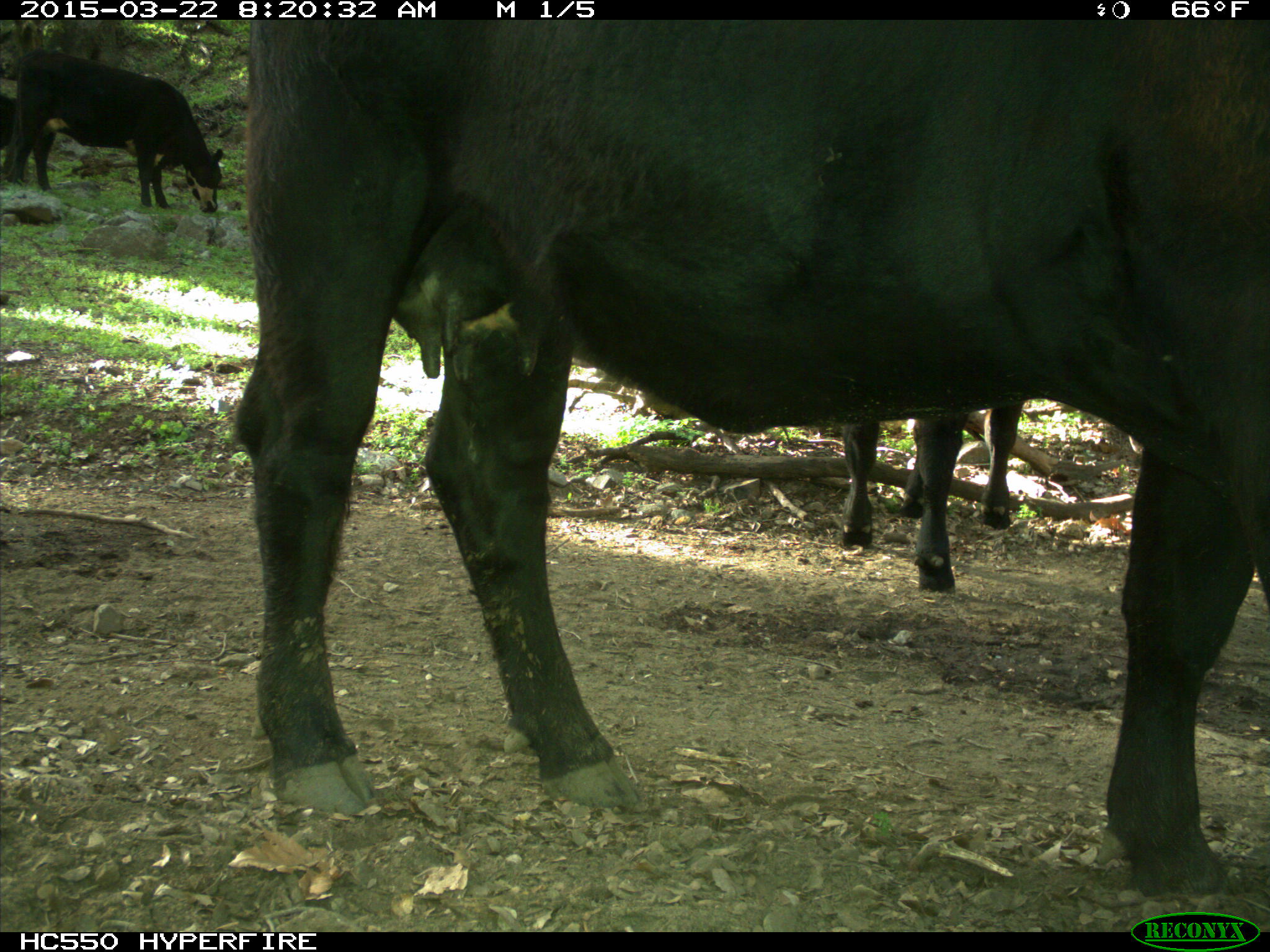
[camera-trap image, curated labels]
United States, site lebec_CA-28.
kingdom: Animalia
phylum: Chordata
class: Mammalia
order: Artiodactyla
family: Bovidae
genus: Bos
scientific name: Bos taurus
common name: domestic cow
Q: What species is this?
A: Bos taurus (domestic cow).